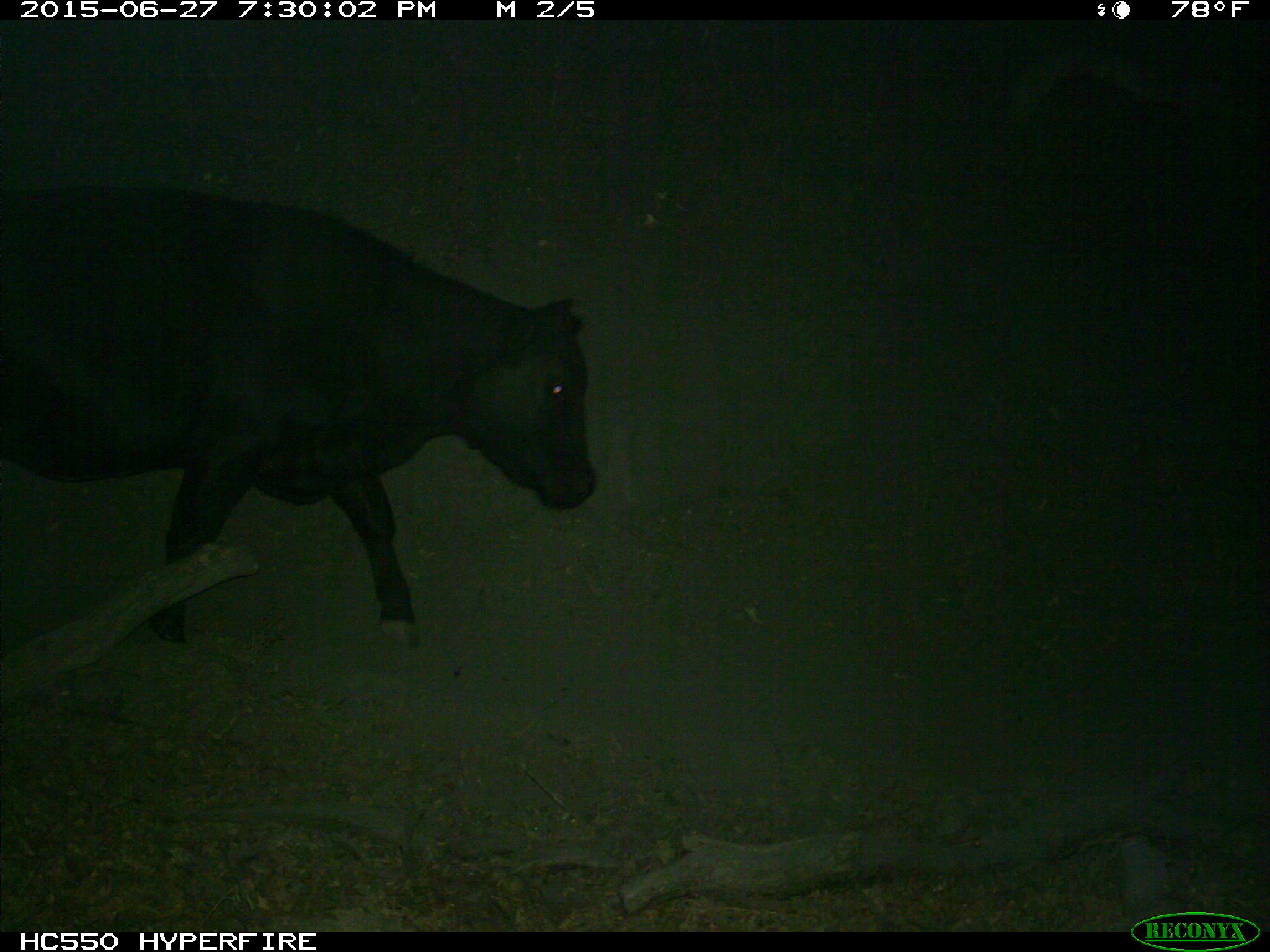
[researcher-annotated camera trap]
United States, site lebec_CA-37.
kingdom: Animalia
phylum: Chordata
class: Mammalia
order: Artiodactyla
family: Bovidae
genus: Bos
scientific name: Bos taurus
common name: domestic cow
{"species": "Bos taurus (domestic cow)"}